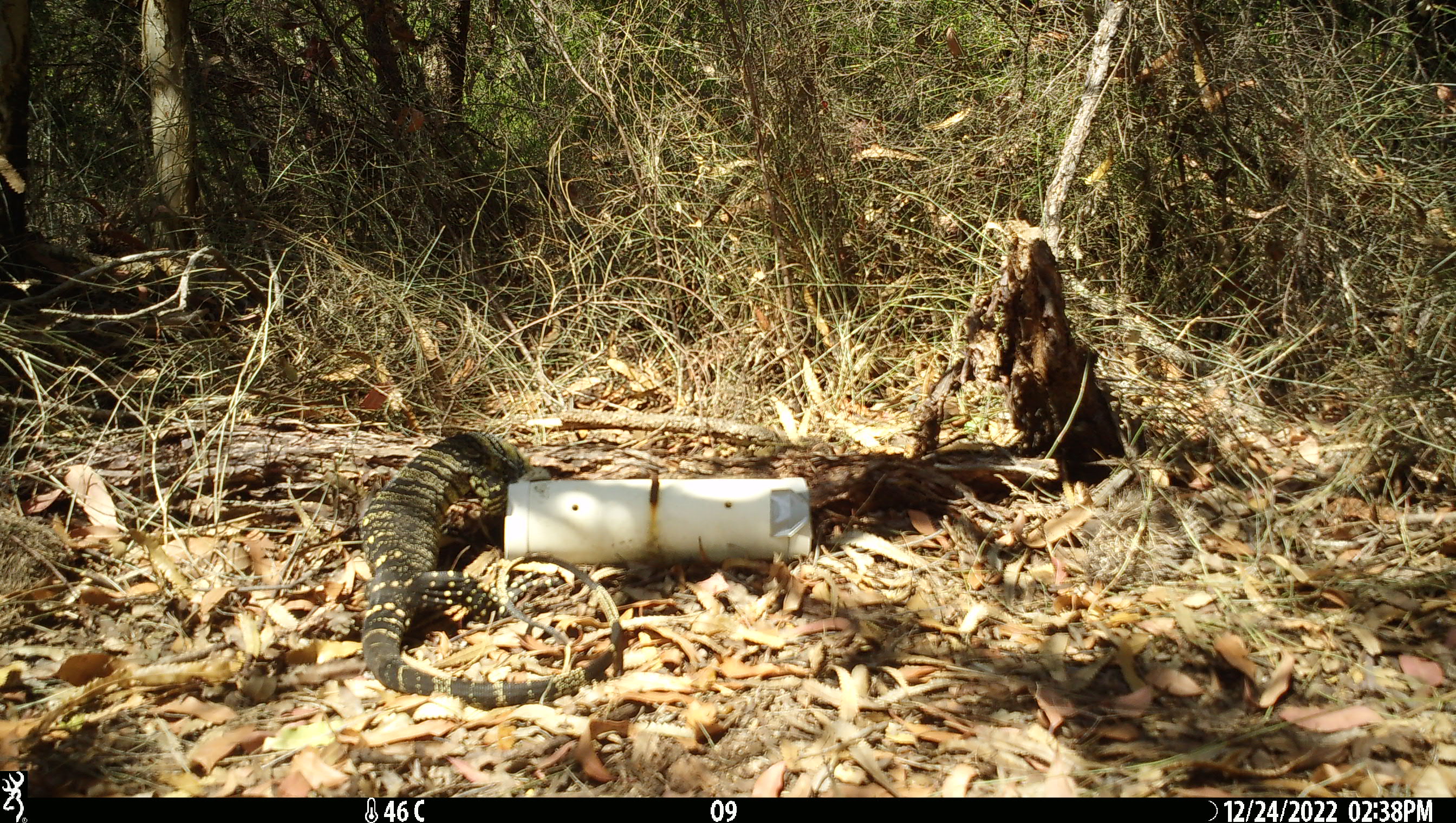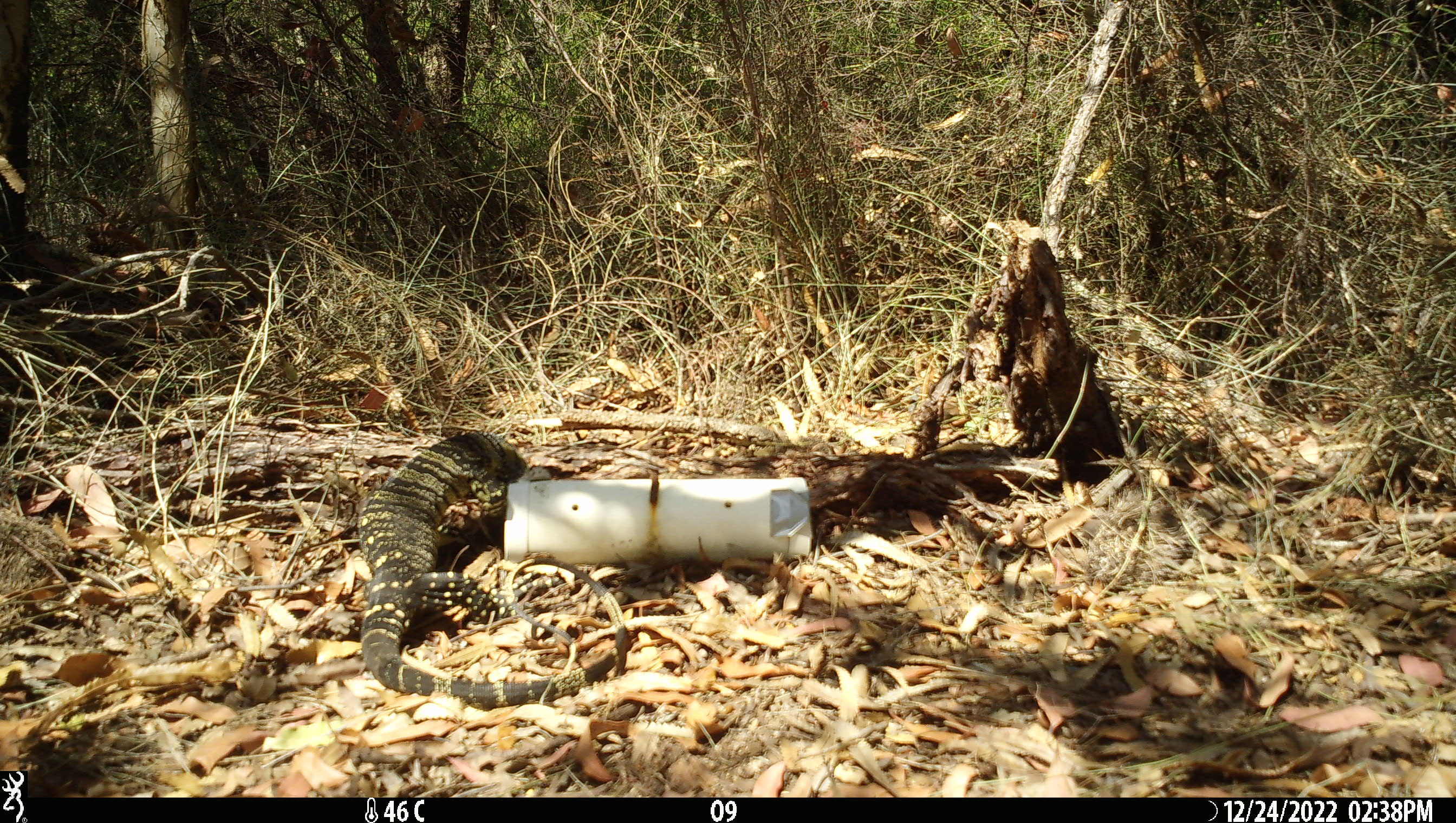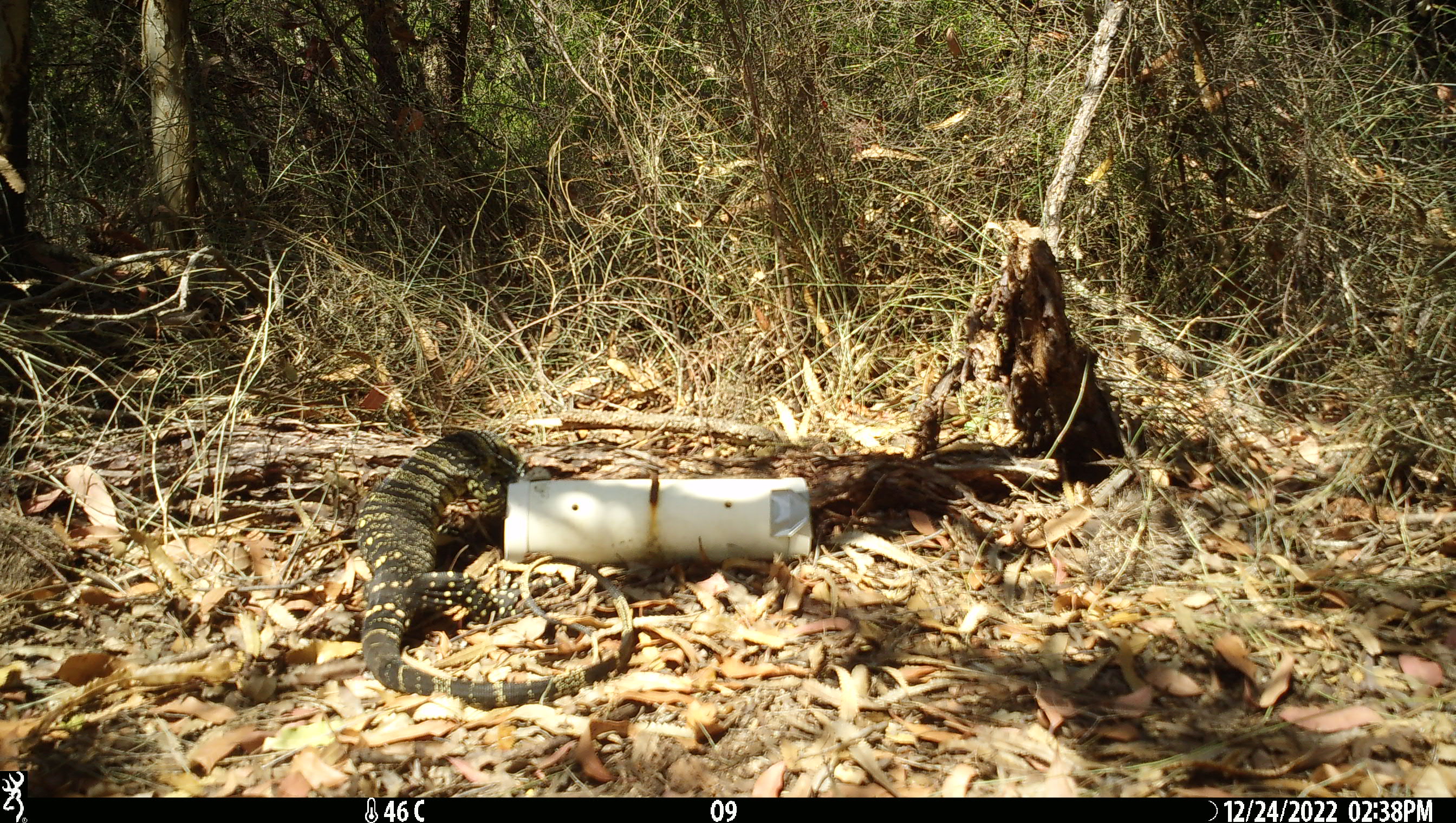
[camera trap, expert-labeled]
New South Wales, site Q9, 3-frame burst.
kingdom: Animalia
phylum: Chordata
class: Reptilia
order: Squamata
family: Varanidae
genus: Varanus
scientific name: Varanus varius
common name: lace monitor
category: goanna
Goanna (lace monitor) (Varanus varius).